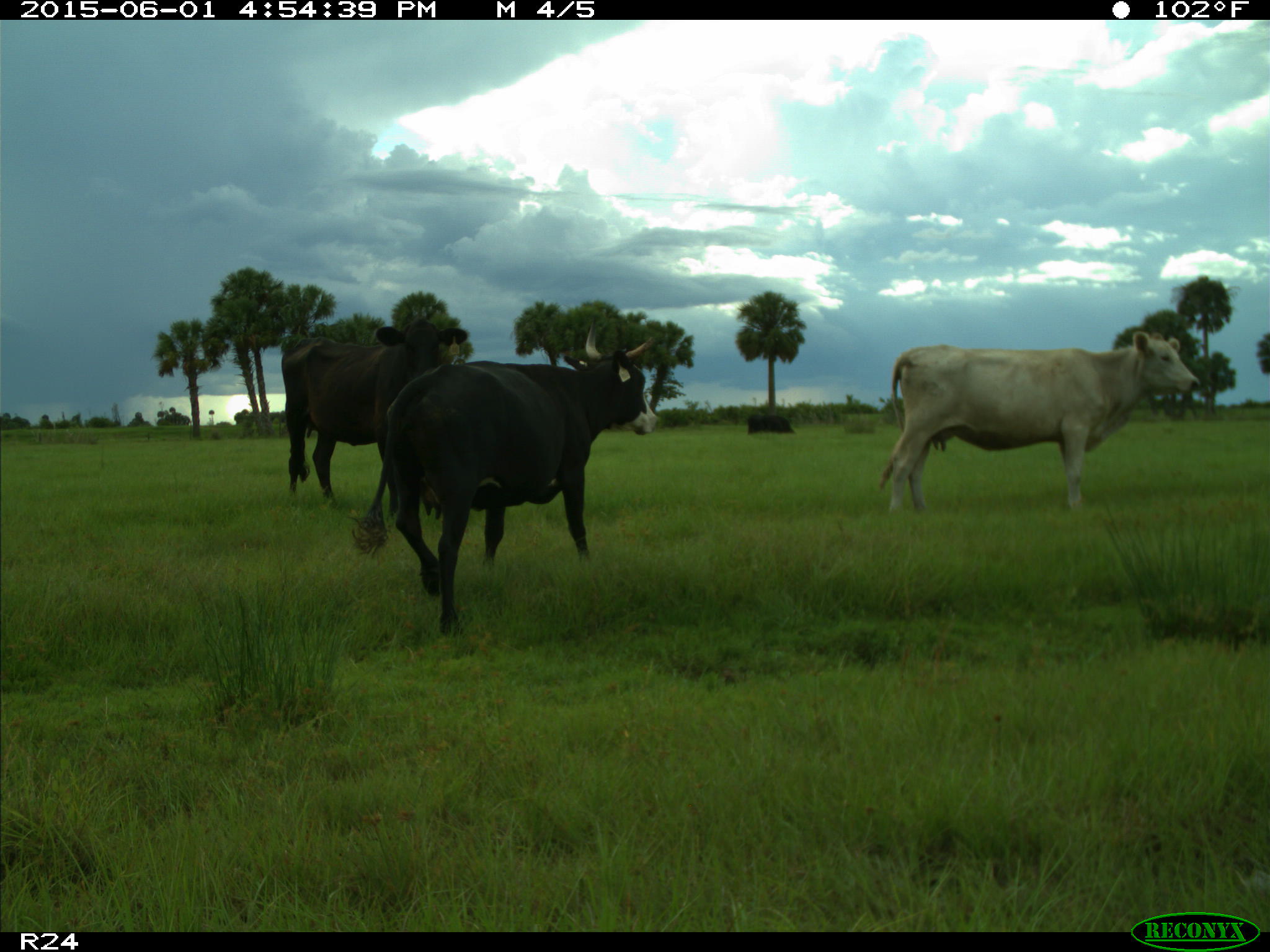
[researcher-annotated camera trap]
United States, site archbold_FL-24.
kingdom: Animalia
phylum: Chordata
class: Mammalia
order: Artiodactyla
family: Bovidae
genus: Bos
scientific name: Bos taurus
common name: domestic cow